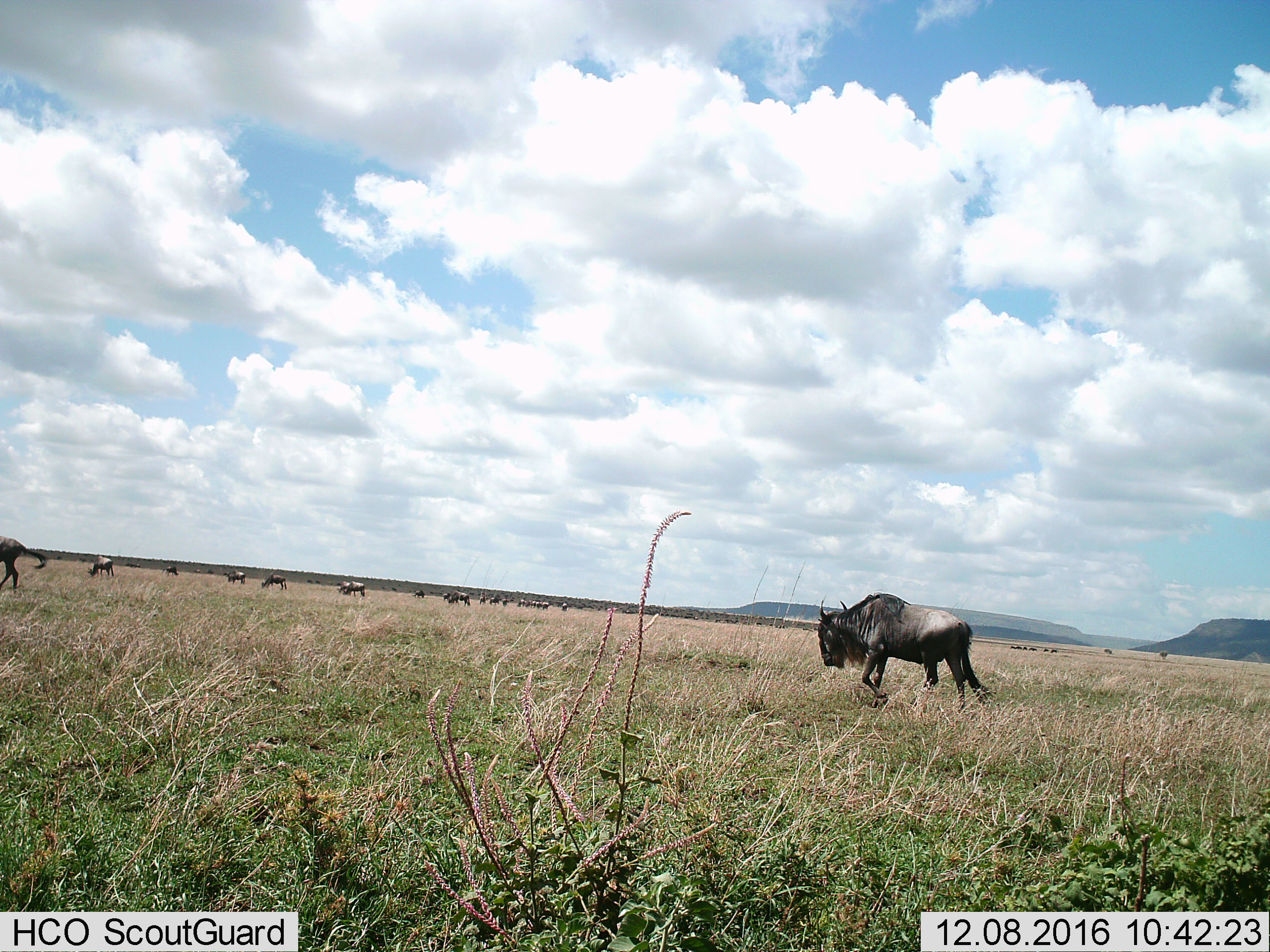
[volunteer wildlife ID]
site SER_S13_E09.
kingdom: Animalia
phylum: Chordata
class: Mammalia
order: Artiodactyla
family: Bovidae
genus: Connochaetes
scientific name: Connochaetes taurinus taurinus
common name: blue wildebeest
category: wildebeestblue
Wildebeestblue (blue wildebeest) (Connochaetes taurinus taurinus), count 11-50. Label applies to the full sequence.